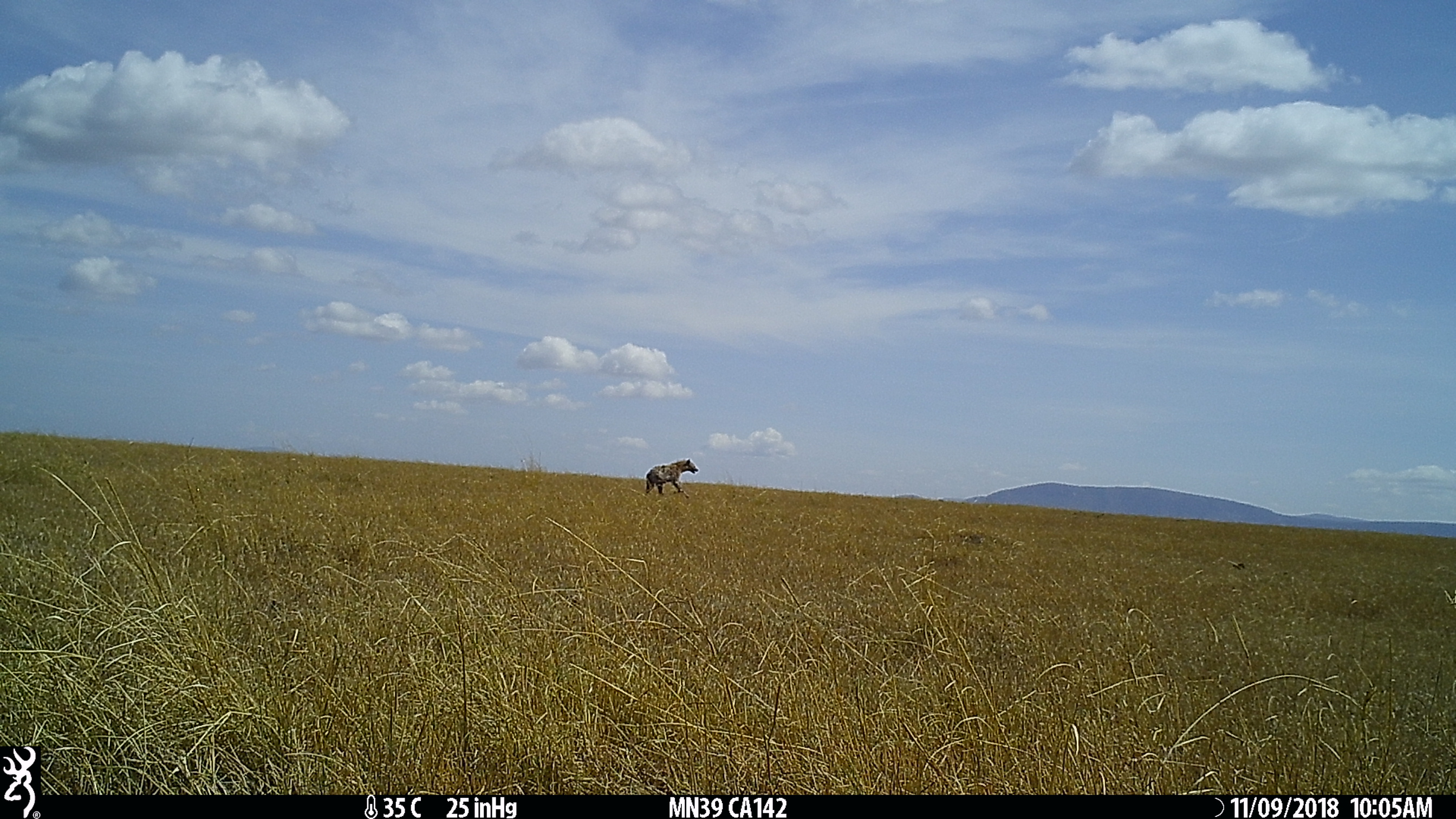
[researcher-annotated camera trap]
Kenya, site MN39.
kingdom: Animalia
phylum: Chordata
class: Mammalia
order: Carnivora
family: Hyaenidae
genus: Crocuta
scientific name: Crocuta crocuta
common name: spotted hyena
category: hyena spotted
Hyena spotted (spotted hyena) (Crocuta crocuta).